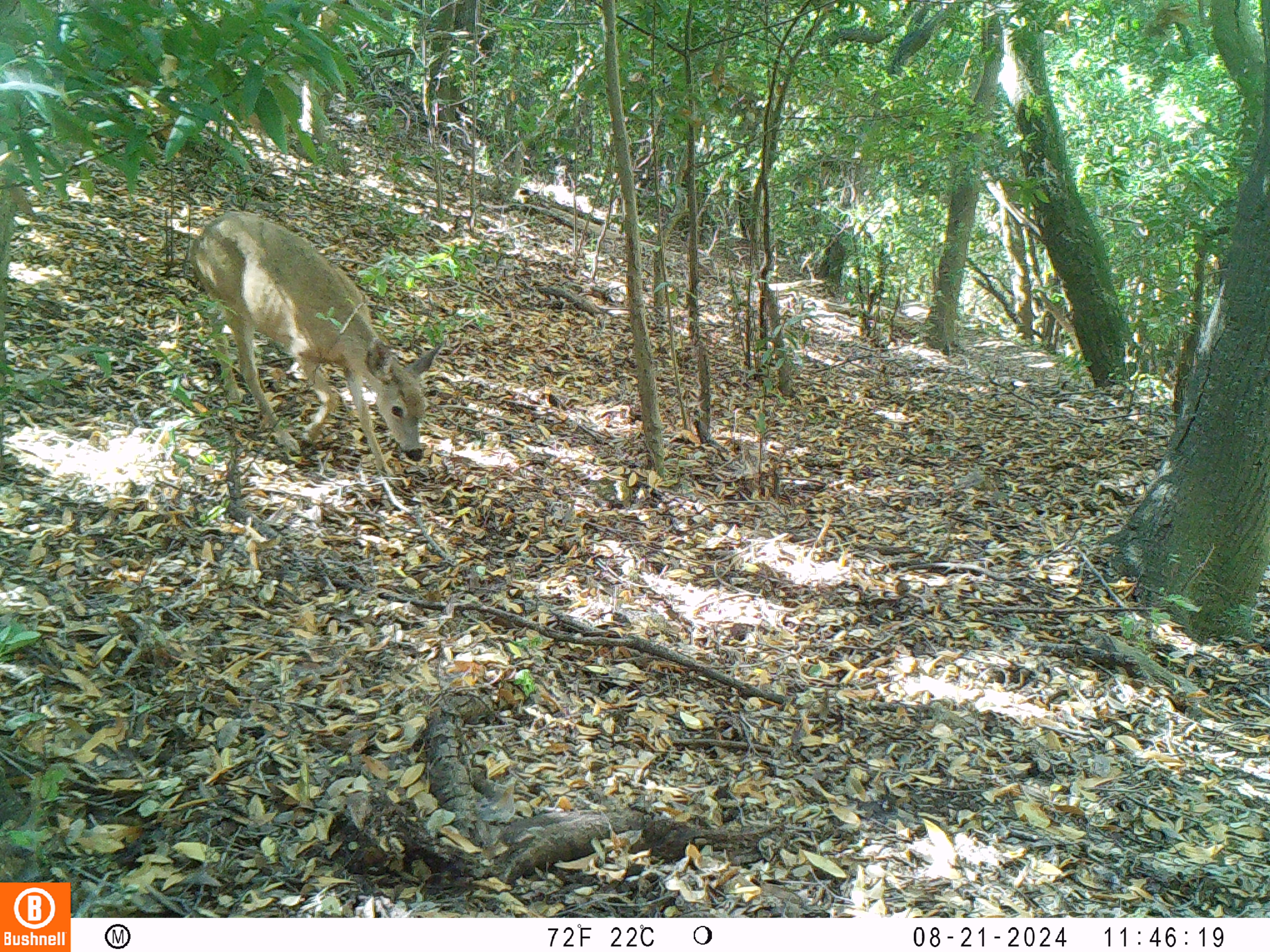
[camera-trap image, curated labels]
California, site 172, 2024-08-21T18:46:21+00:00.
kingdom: Animalia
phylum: Chordata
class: Mammalia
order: Artiodactyla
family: Cervidae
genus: Odocoileus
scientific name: Odocoileus hemionus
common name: mule deer